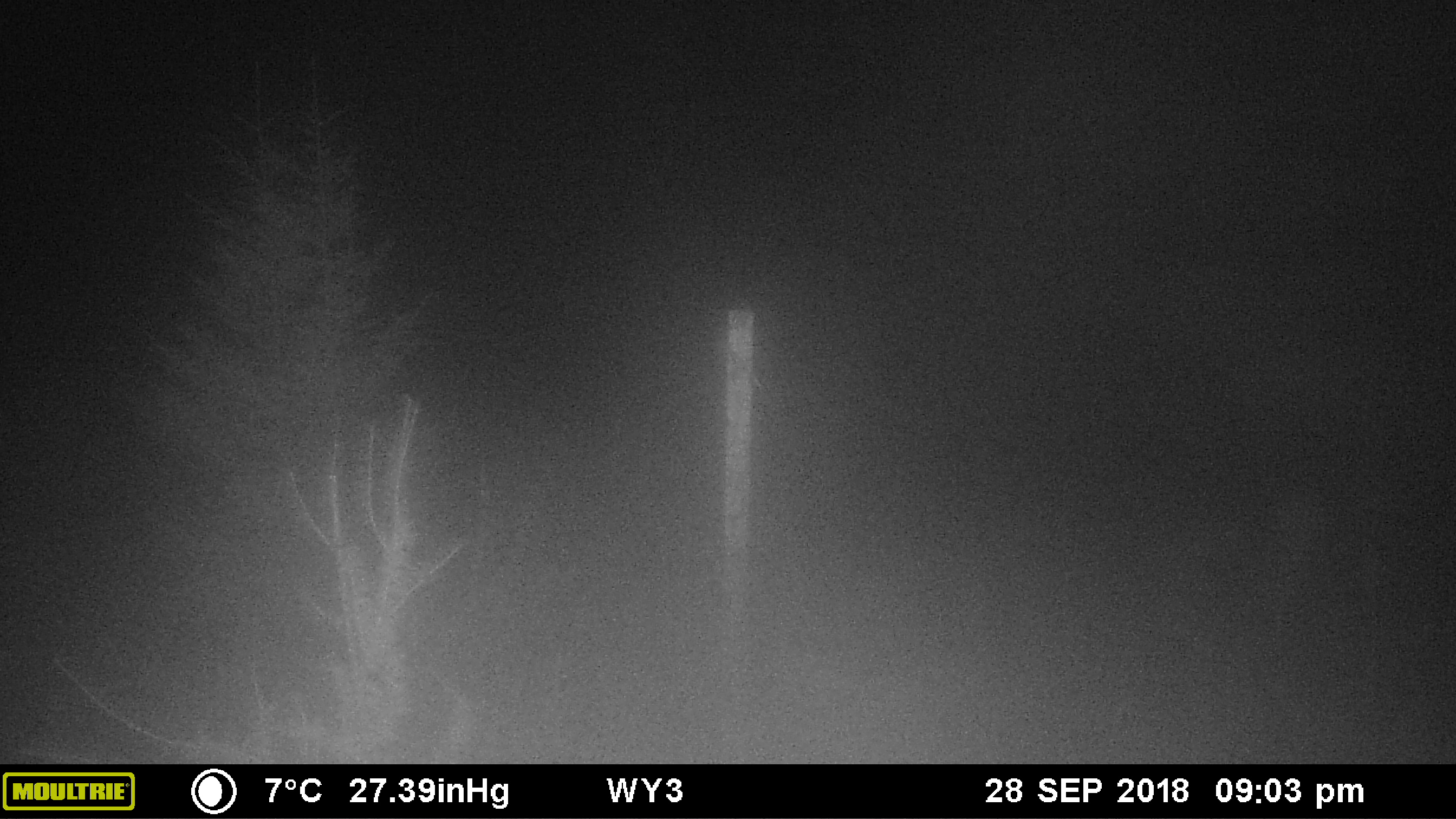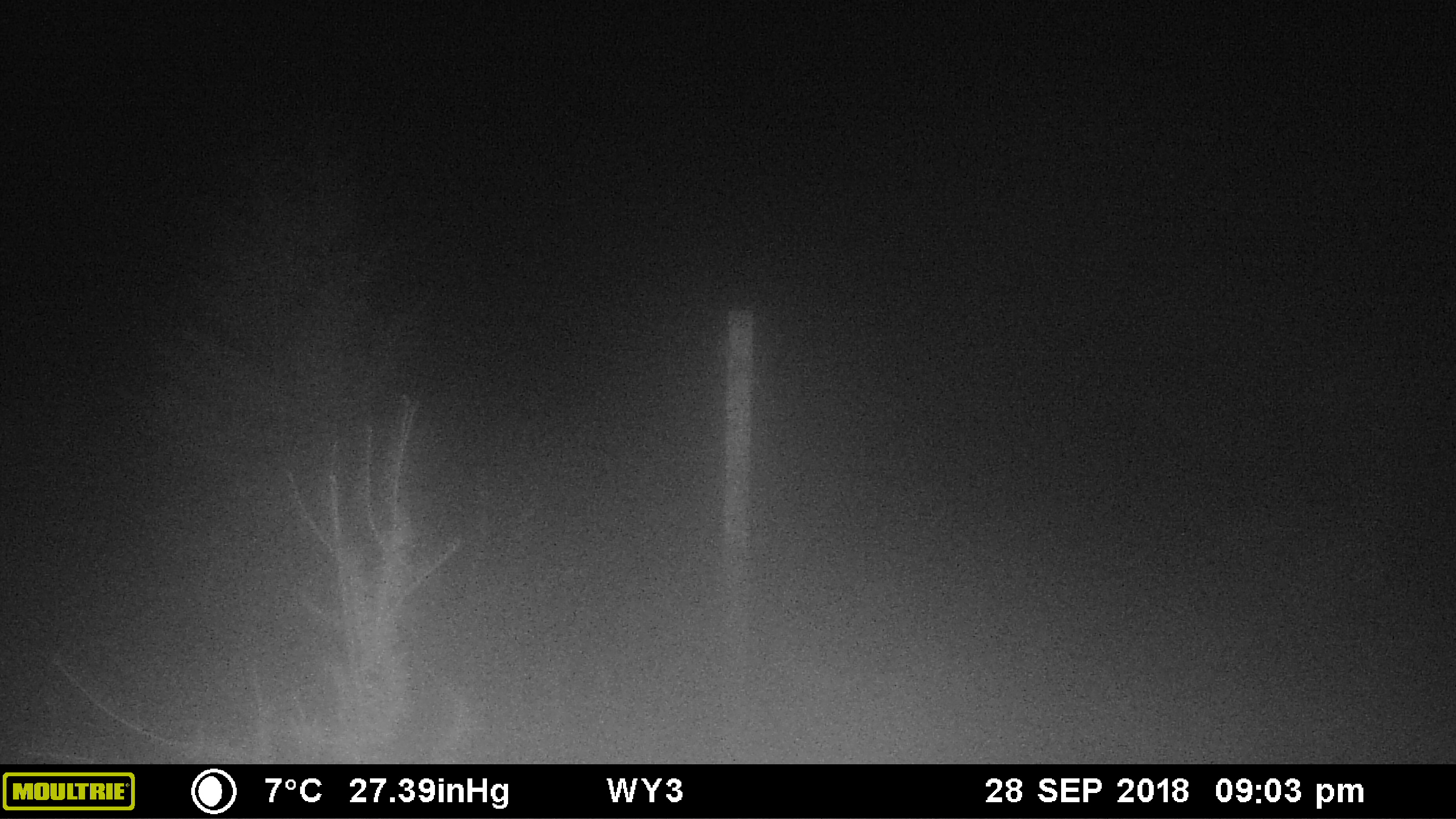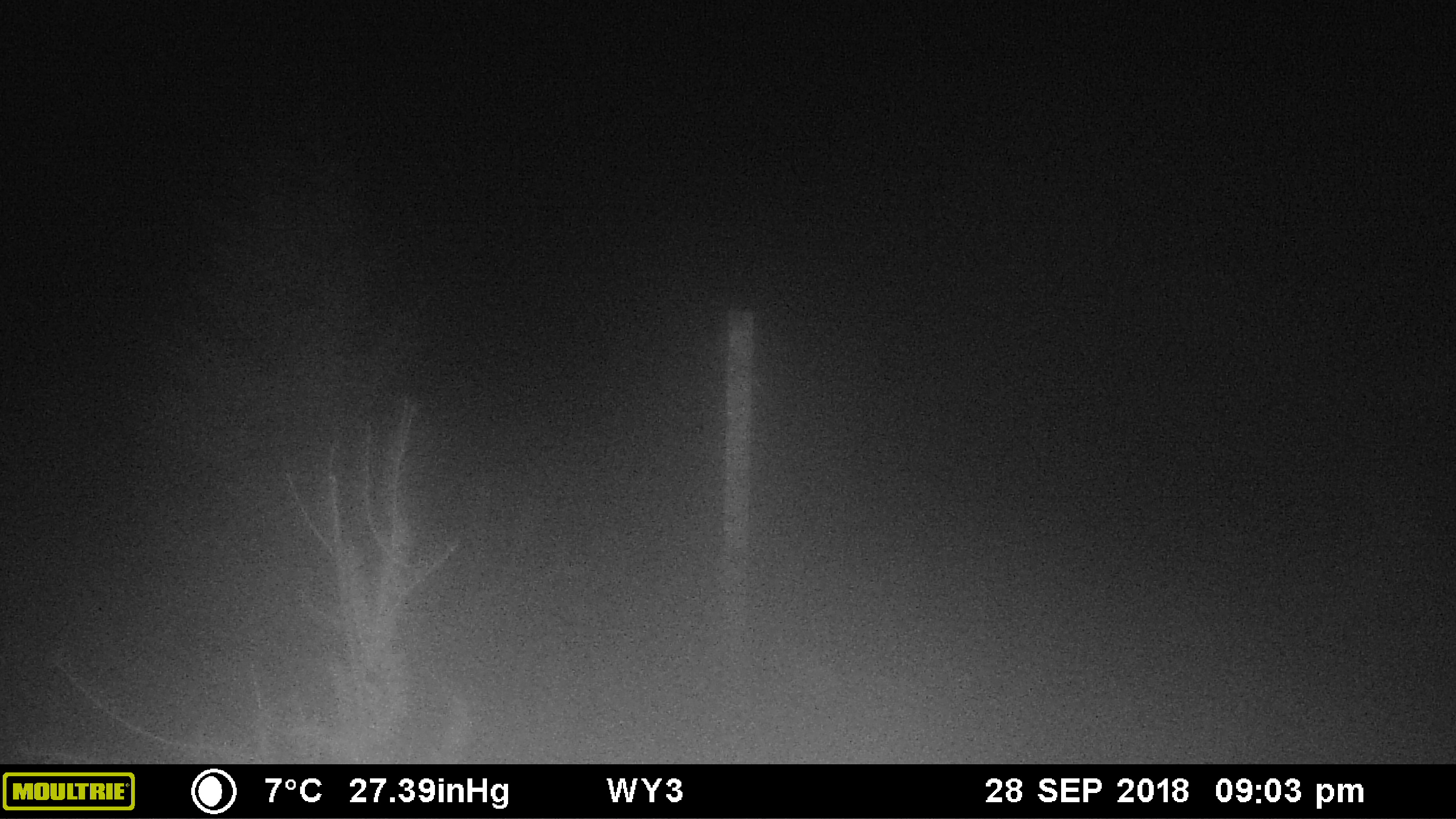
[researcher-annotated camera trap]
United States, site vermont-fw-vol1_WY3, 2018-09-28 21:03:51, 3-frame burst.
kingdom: Animalia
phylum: Chordata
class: Mammalia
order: Artiodactyla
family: Cervidae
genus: Alces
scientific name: Alces alces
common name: moose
Moose (Alces alces).